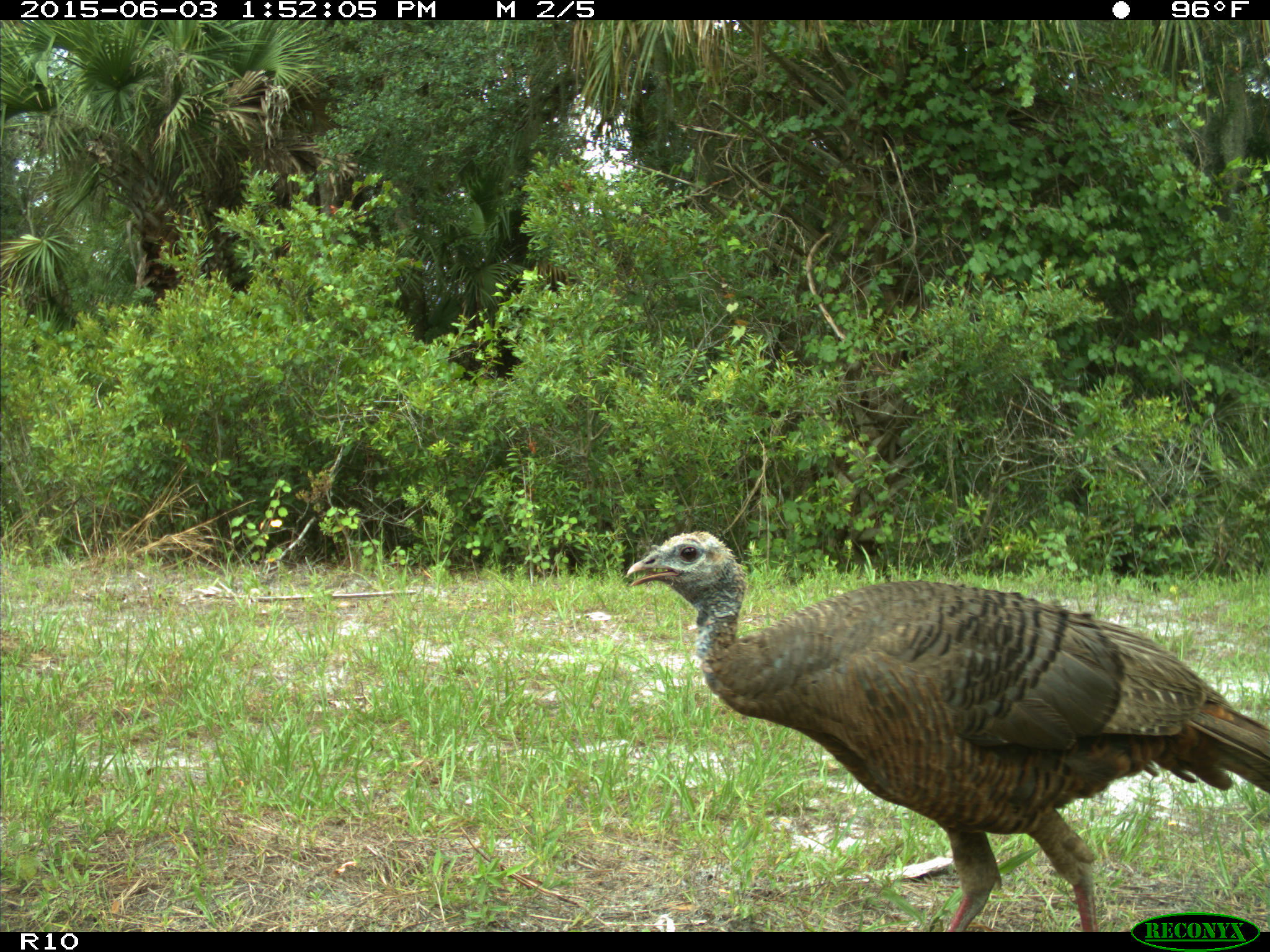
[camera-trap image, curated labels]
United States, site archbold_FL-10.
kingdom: Animalia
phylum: Chordata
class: Aves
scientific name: Aves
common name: birds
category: unidentified bird